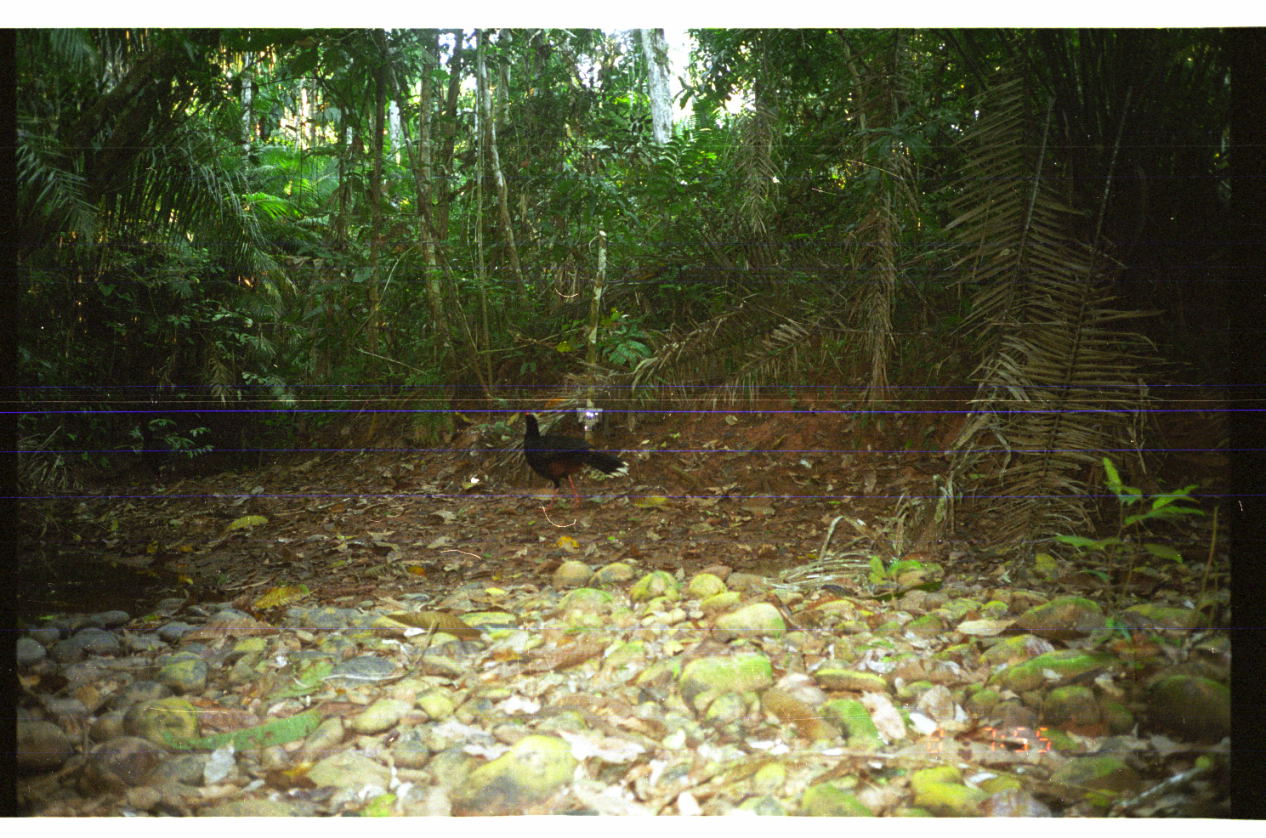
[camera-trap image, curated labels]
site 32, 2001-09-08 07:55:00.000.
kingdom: Animalia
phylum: Chordata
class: Aves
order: Galliformes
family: Cracidae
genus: Mitu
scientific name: Mitu tuberosum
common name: razor-billed curassow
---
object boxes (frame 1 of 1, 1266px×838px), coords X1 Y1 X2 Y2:
mitu tuberosum: 521 409 631 514